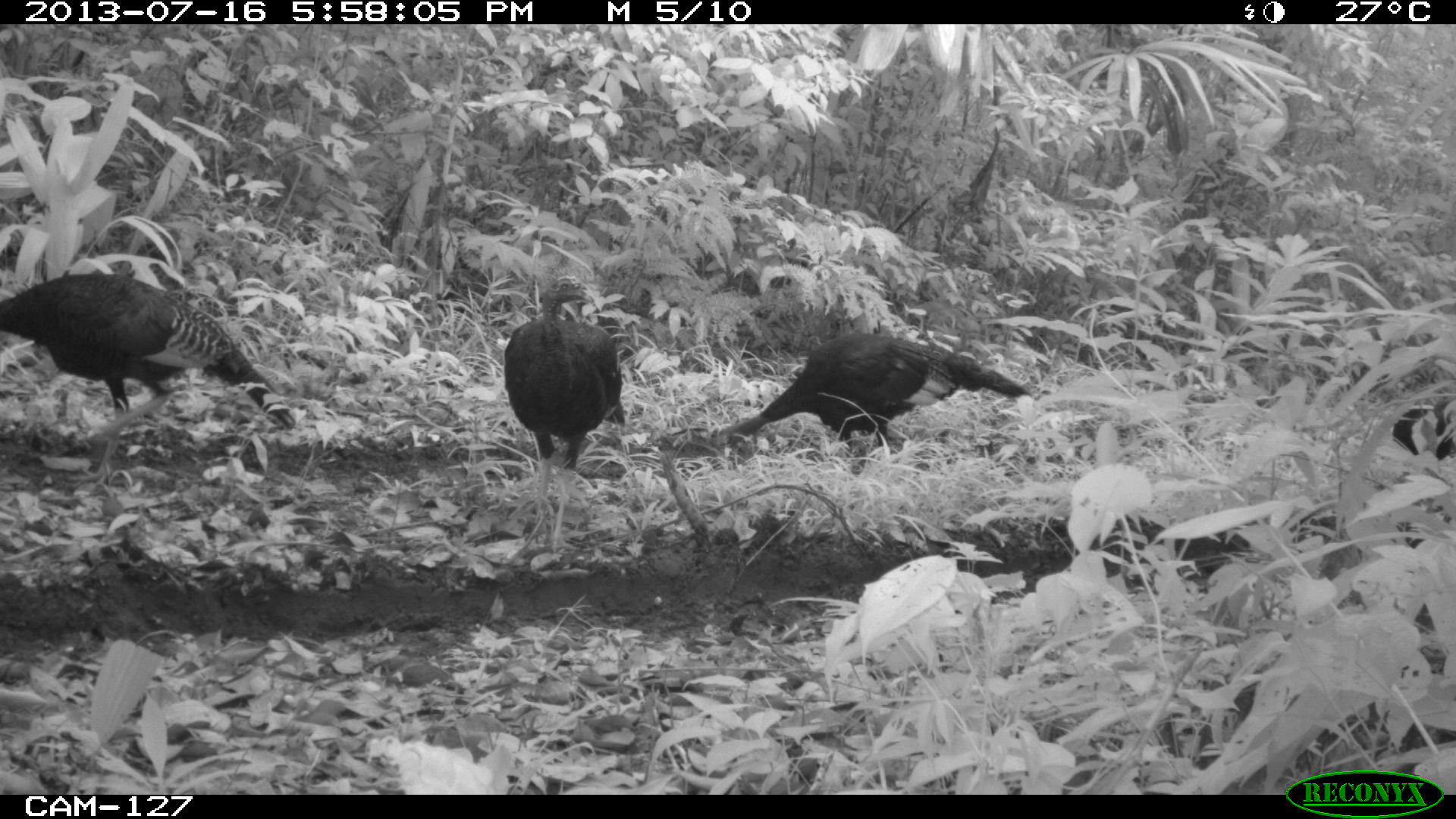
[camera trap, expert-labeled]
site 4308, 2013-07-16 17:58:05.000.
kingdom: Animalia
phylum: Chordata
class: Aves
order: Galliformes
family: Phasianidae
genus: Meleagris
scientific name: Meleagris ocellata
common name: ocellated turkey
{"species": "Meleagris ocellata (ocellated turkey)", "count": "4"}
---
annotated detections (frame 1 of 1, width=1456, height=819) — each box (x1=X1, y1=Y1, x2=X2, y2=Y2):
meleagris ocellata: (x1=0, y1=268, x2=296, y2=485); (x1=710, y1=329, x2=1038, y2=458); (x1=500, y1=274, x2=625, y2=560); (x1=1390, y1=399, x2=1455, y2=473)